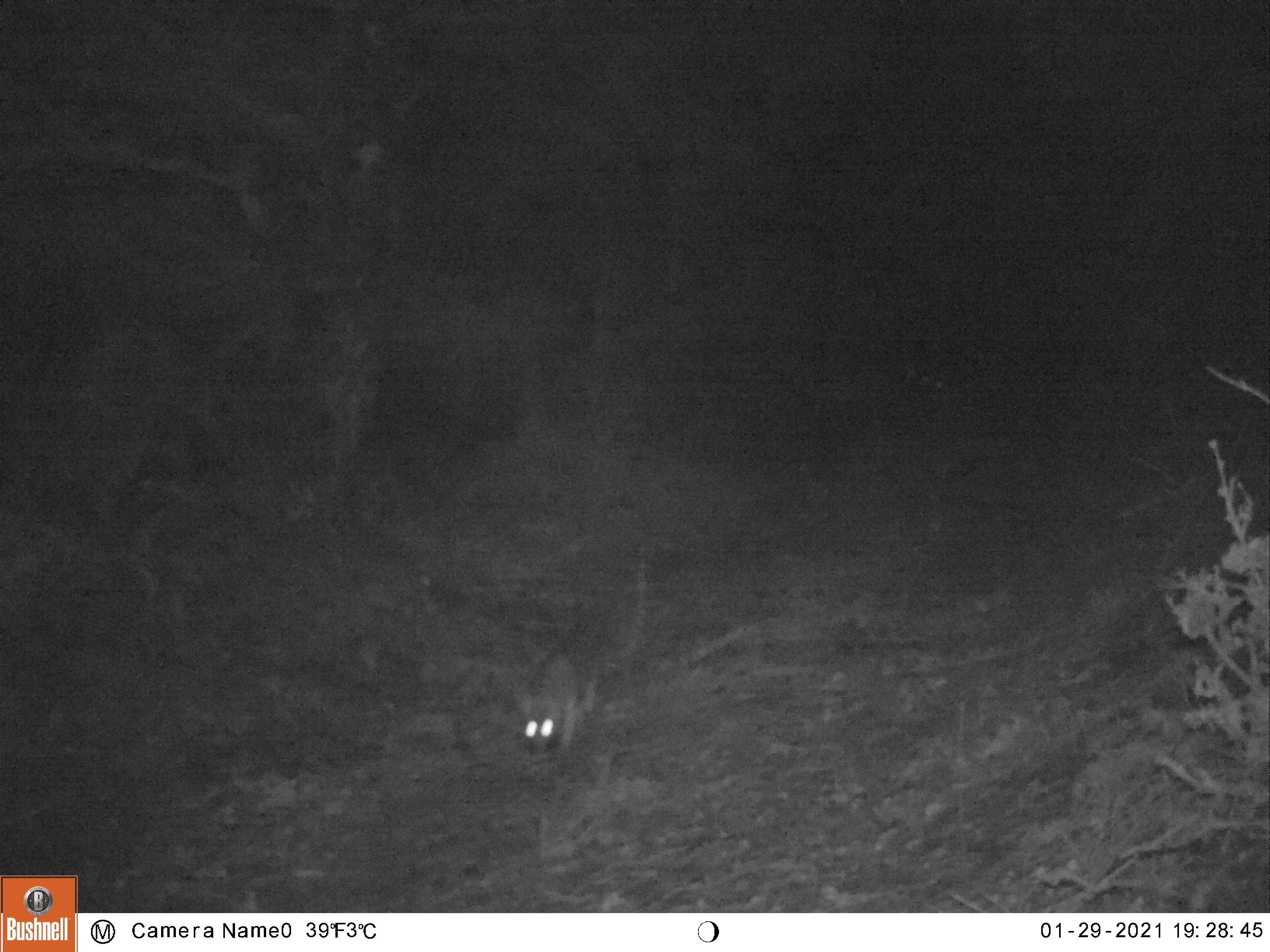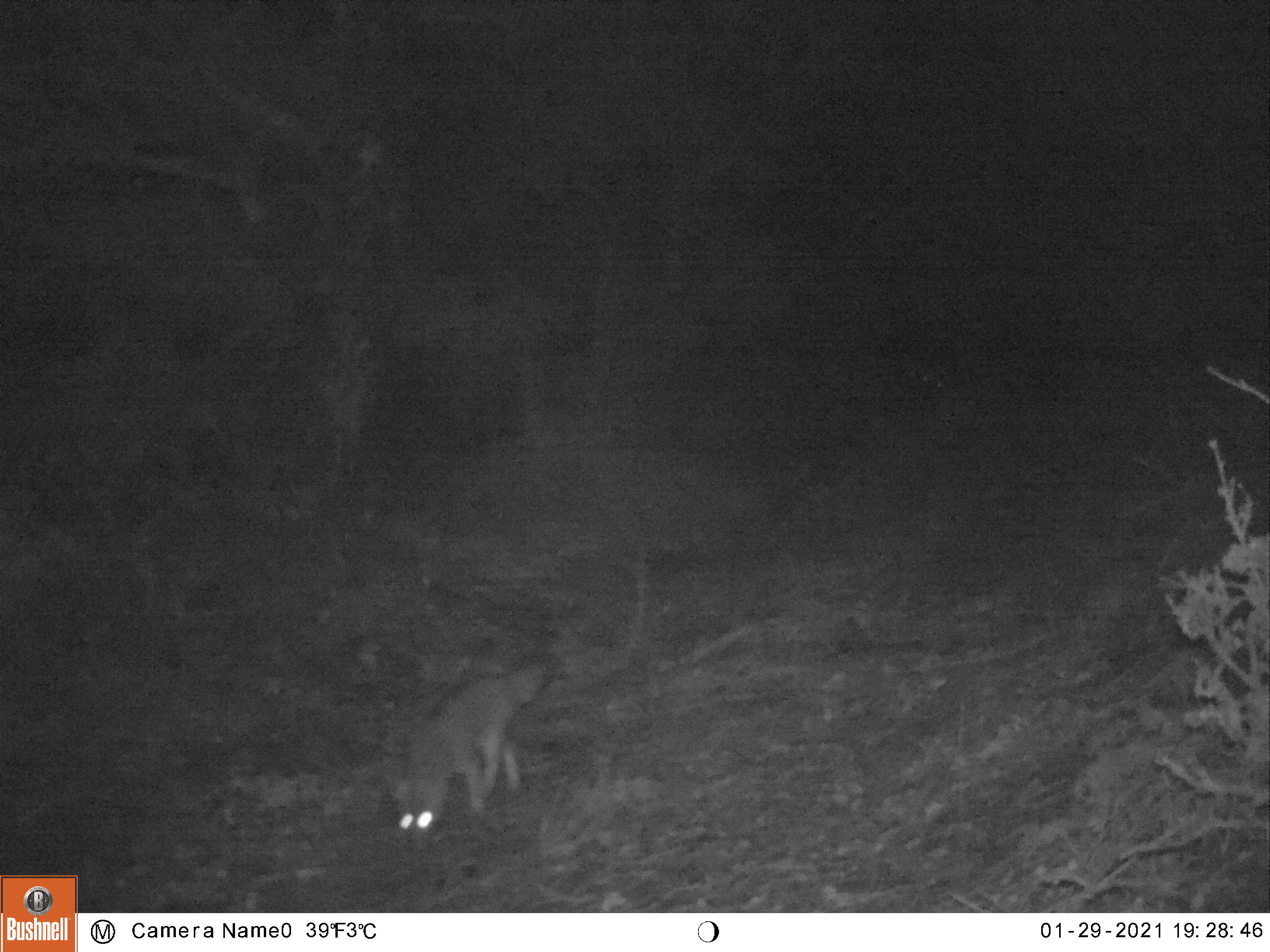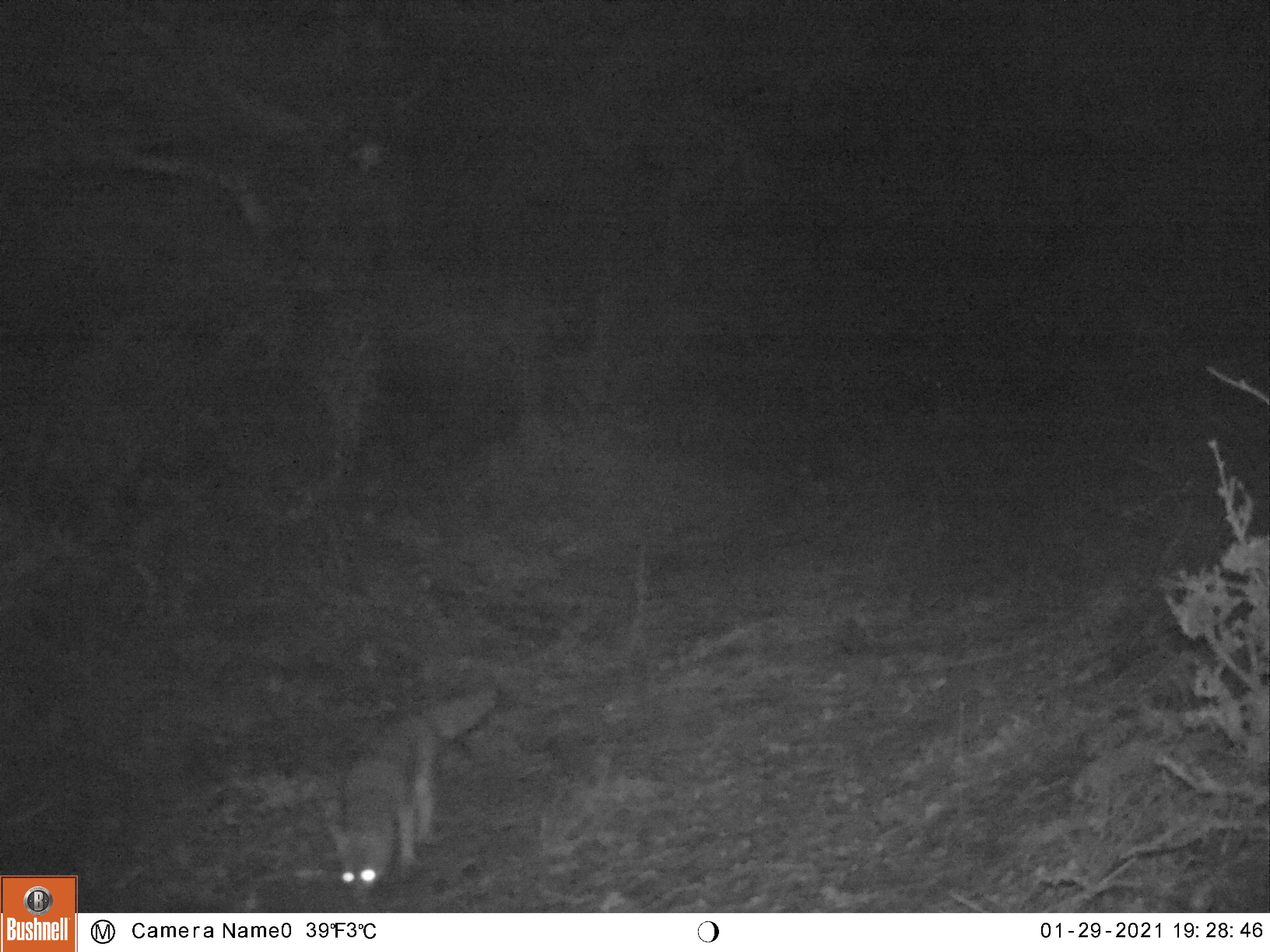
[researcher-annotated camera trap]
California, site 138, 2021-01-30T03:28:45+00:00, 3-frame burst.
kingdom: Animalia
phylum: Chordata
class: Mammalia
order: Carnivora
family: Canidae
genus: Urocyon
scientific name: Urocyon cinereoargenteus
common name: gray fox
Gray fox (Urocyon cinereoargenteus).